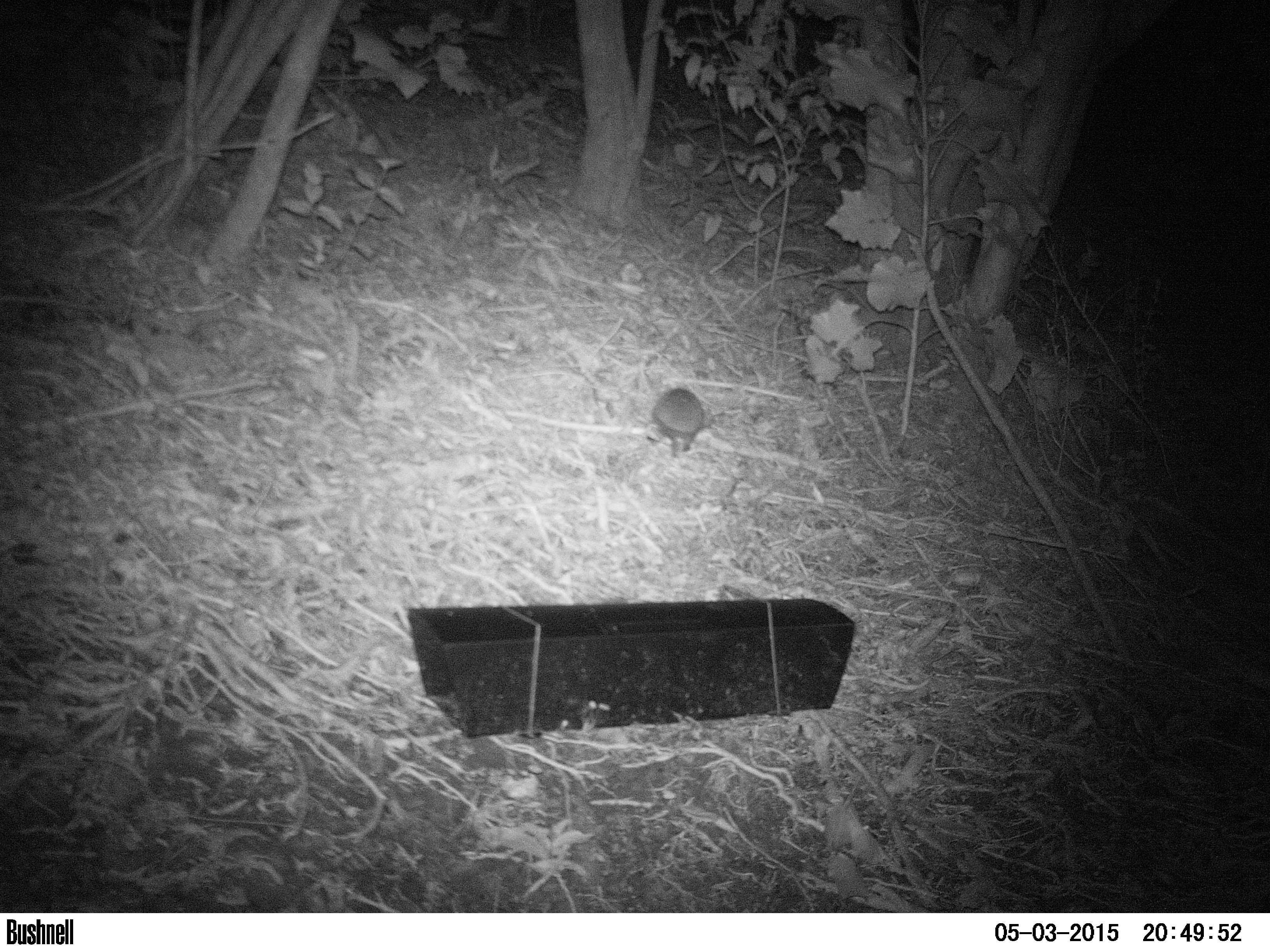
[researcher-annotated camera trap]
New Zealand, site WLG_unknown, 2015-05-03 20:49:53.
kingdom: Animalia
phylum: Chordata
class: Mammalia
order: Eulipotyphla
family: Erinaceidae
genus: Erinaceus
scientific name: Erinaceus europaeus europaeus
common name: european hedgehog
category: hedgehog